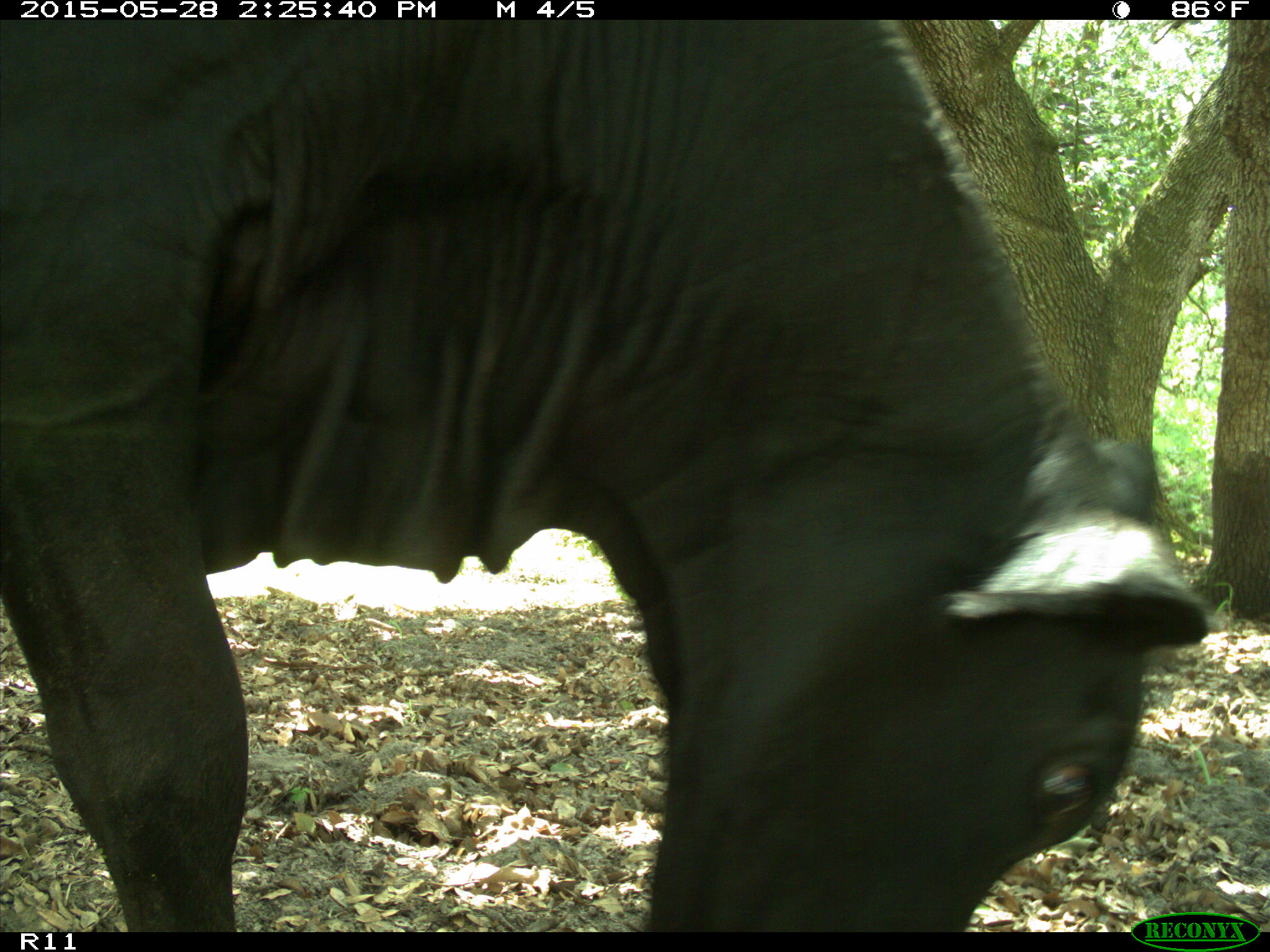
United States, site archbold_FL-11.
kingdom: Animalia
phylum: Chordata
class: Mammalia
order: Artiodactyla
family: Bovidae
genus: Bos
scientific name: Bos taurus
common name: domestic cow